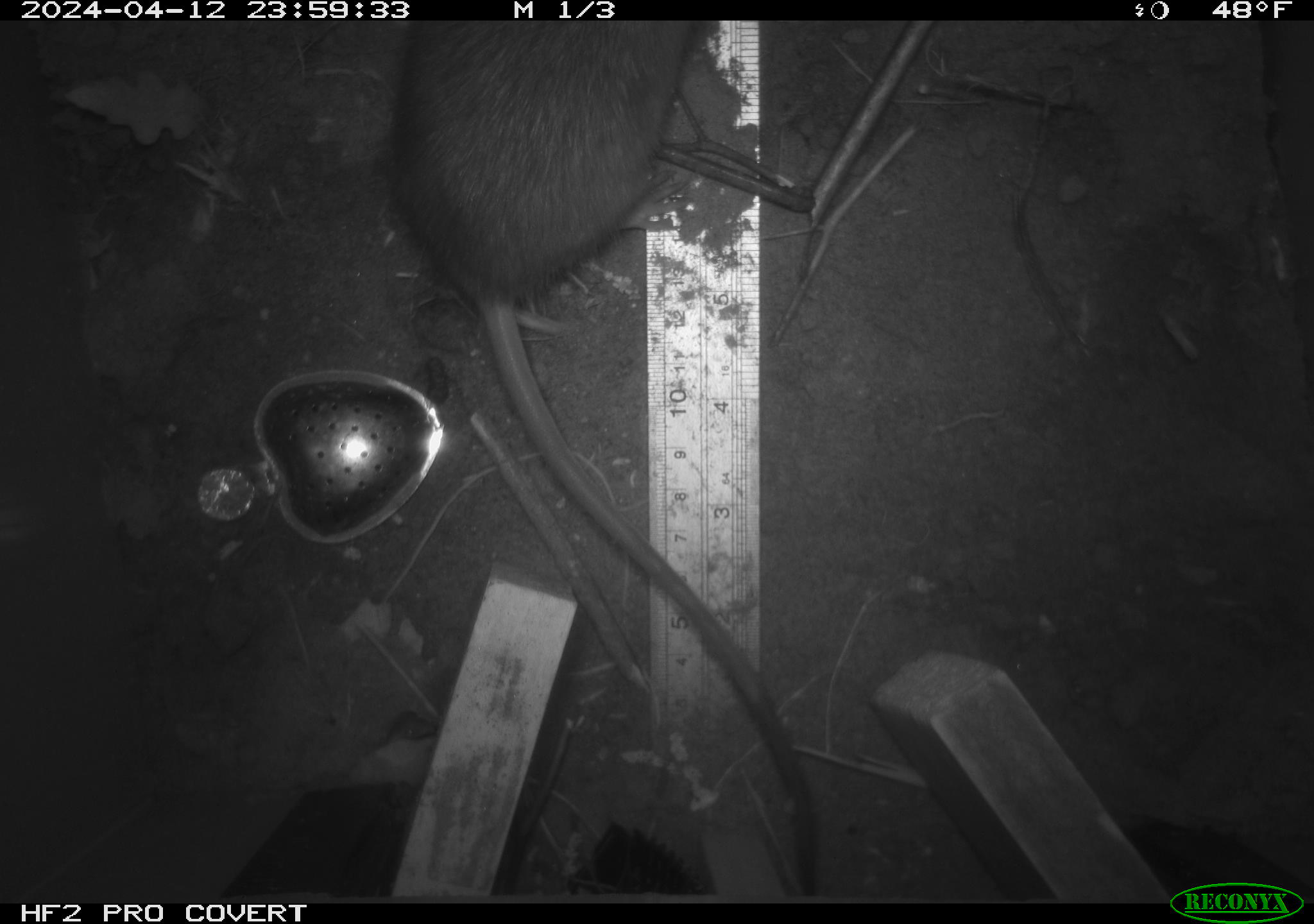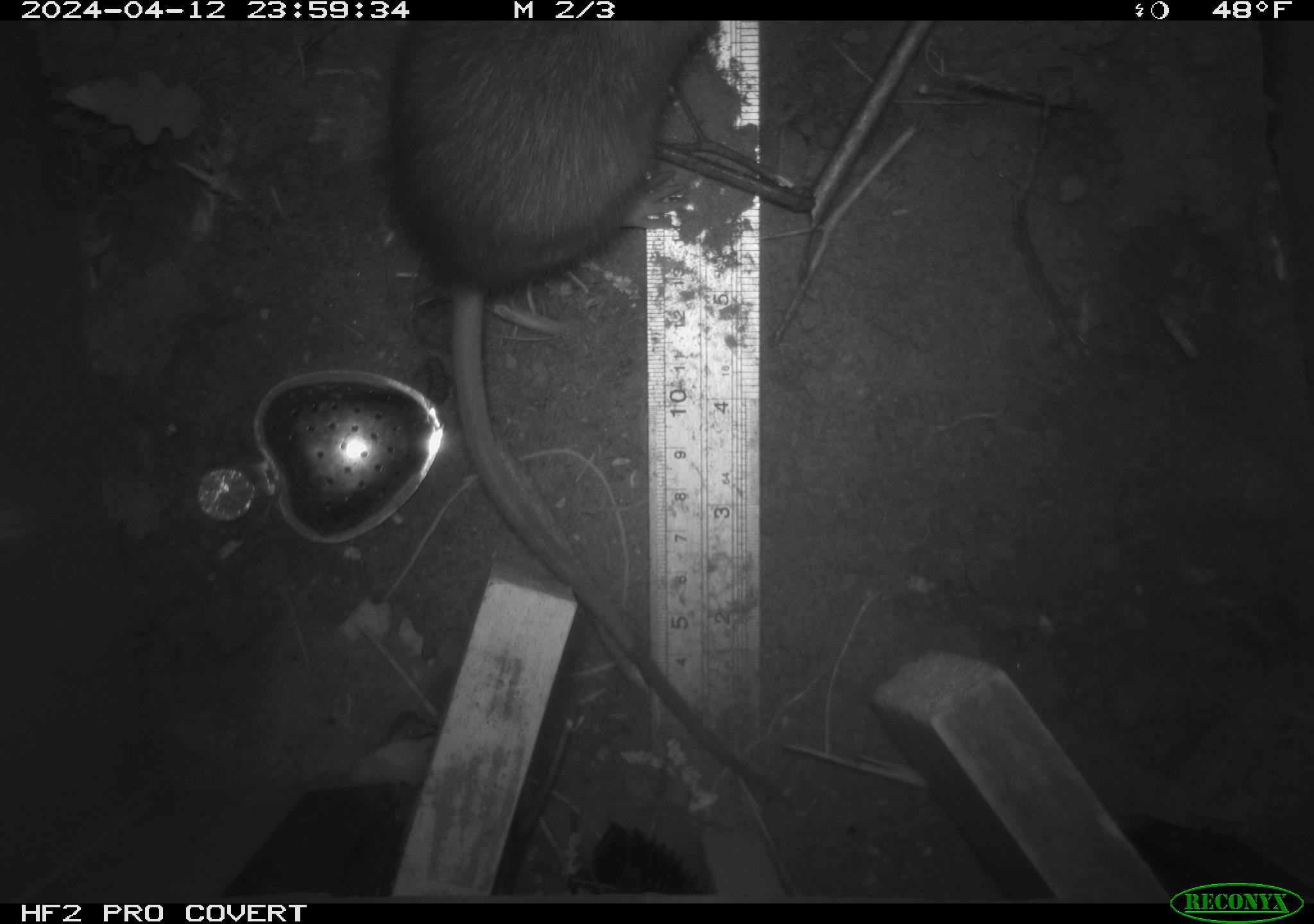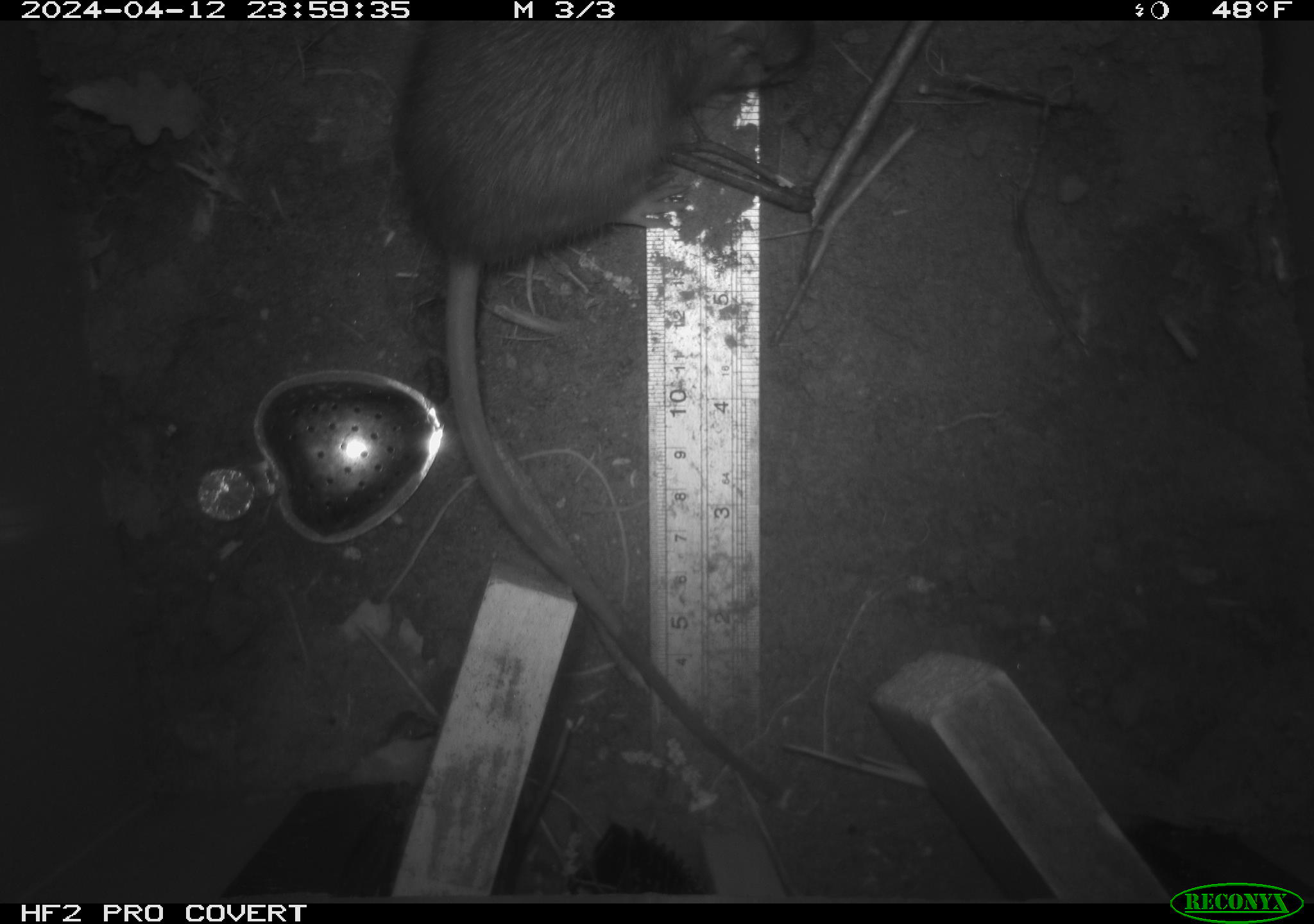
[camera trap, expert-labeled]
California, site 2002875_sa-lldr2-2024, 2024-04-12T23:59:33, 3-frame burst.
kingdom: Animalia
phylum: Chordata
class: Mammalia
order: Rodentia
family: Muridae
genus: Rattus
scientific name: Rattus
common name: rat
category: rattus species